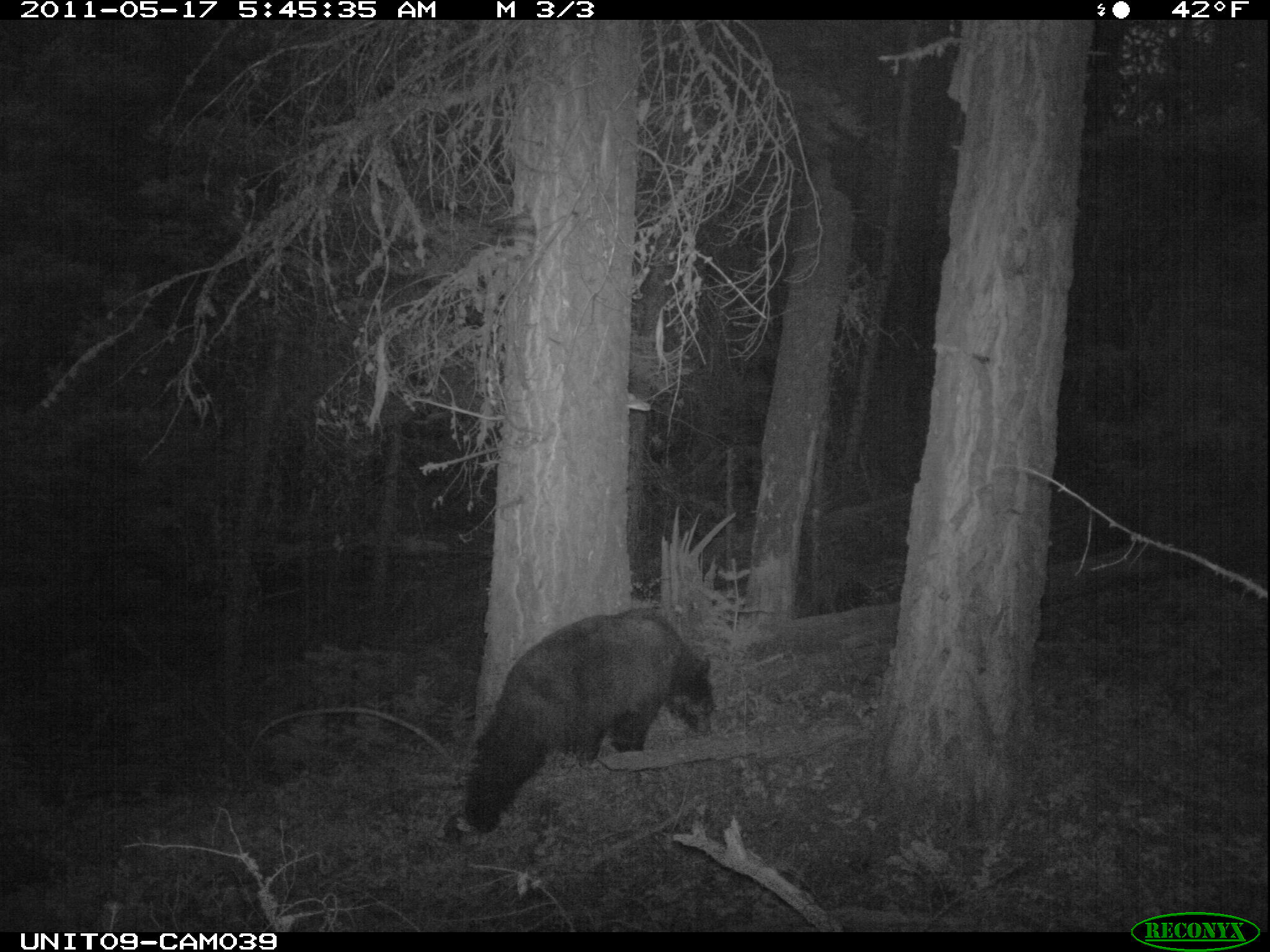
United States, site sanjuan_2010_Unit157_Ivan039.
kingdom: Animalia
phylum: Chordata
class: Mammalia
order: Carnivora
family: Ursidae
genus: Ursus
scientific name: Ursus americanus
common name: american black bear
Ursus americanus (american black bear).